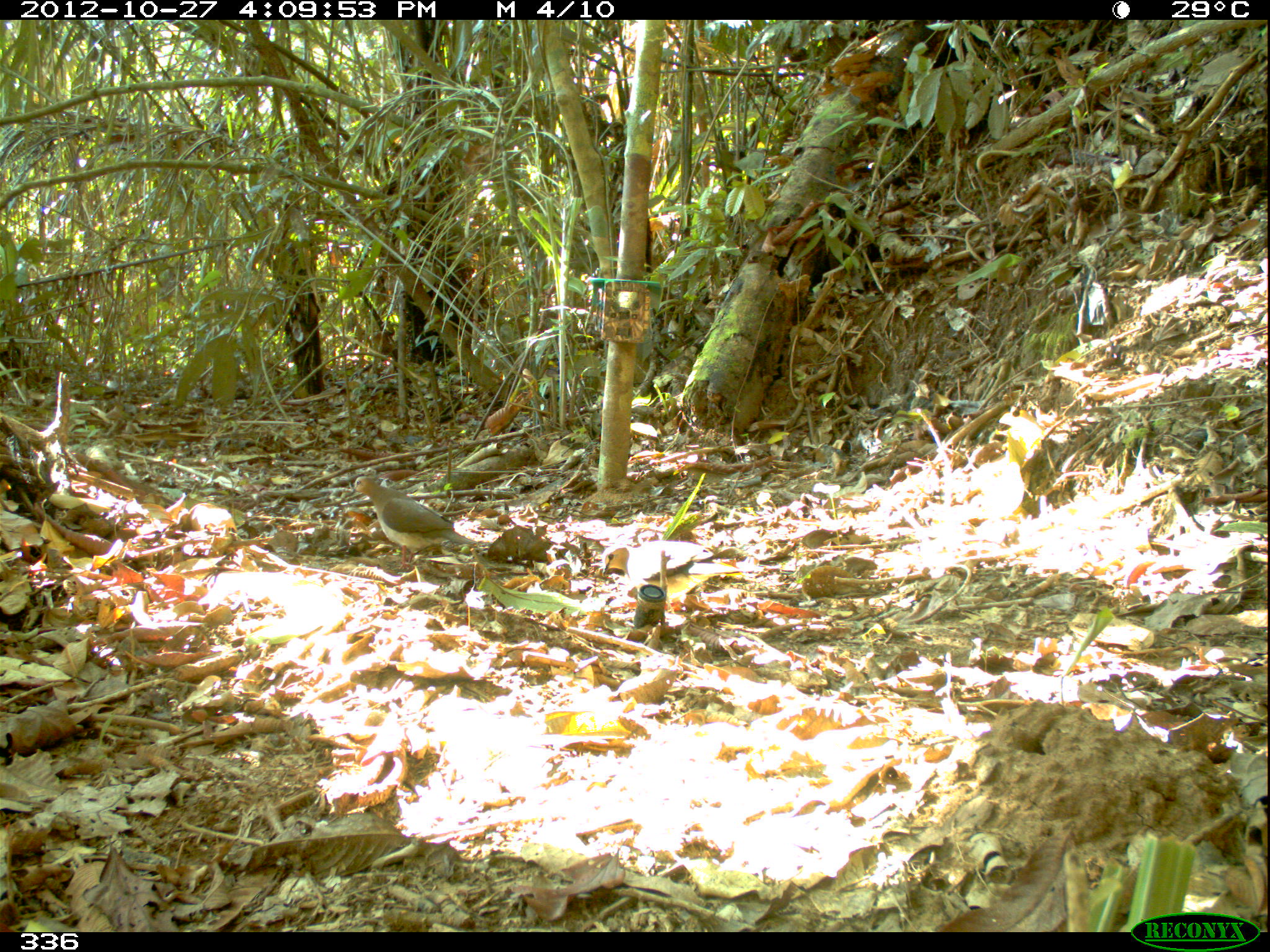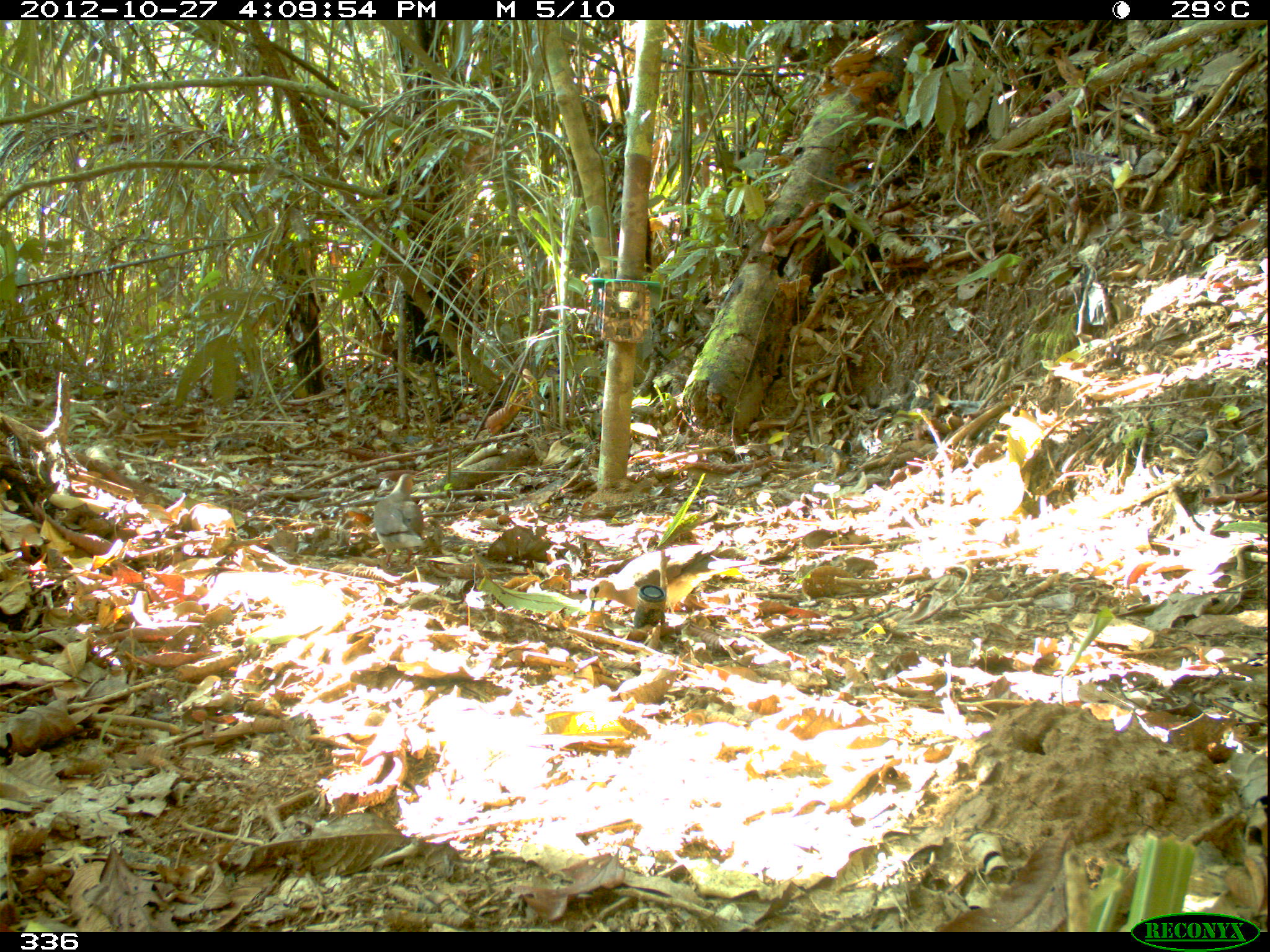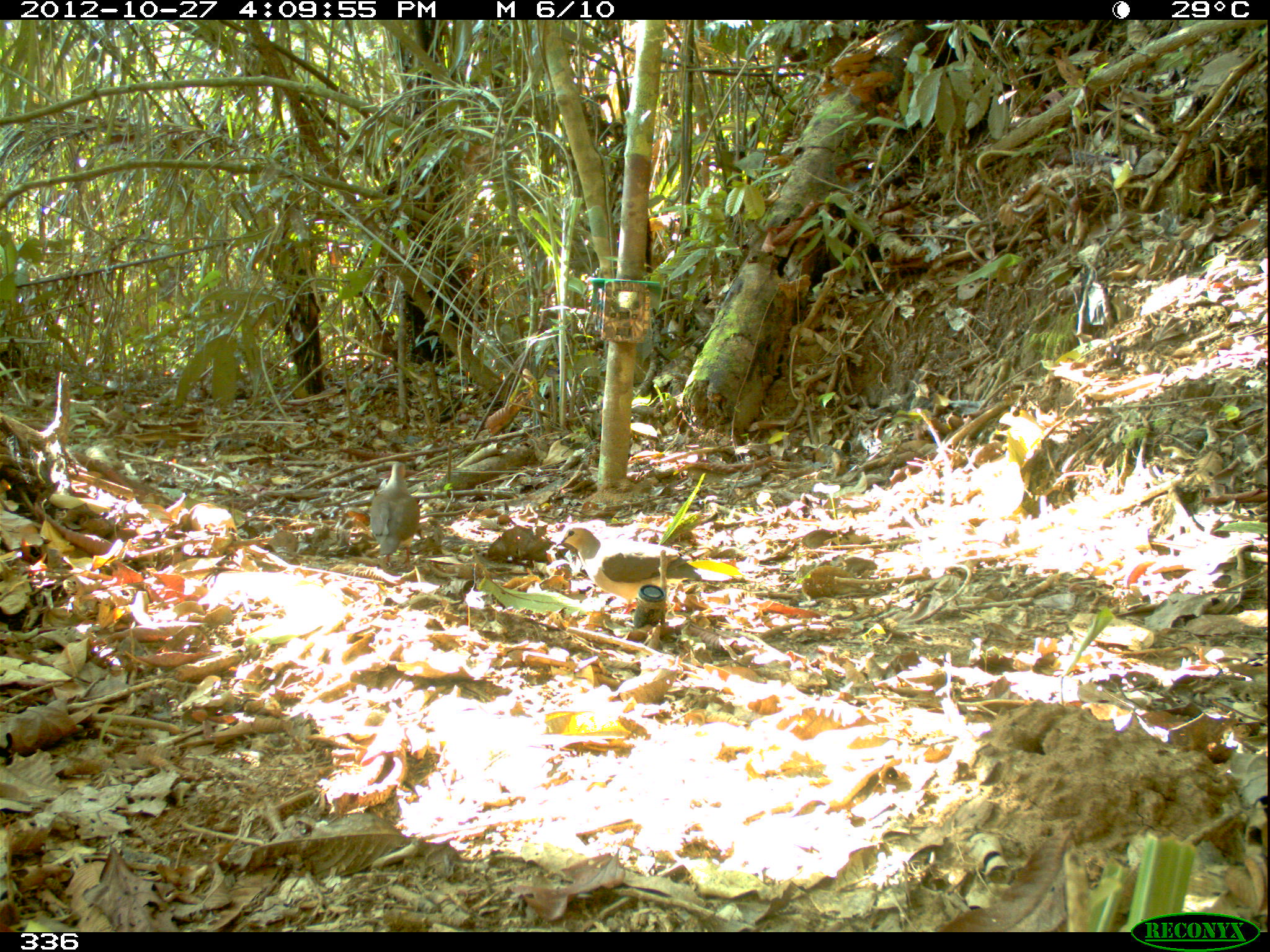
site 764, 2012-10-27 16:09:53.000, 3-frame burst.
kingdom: Animalia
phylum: Chordata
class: Aves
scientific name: Aves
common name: bird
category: unknown bird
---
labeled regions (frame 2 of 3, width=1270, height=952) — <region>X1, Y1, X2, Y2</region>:
unknown bird: <region>586, 544, 757, 617</region>; <region>373, 473, 425, 568</region>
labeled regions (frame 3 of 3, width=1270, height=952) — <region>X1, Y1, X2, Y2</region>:
unknown bird: <region>554, 527, 732, 613</region>; <region>369, 462, 418, 565</region>